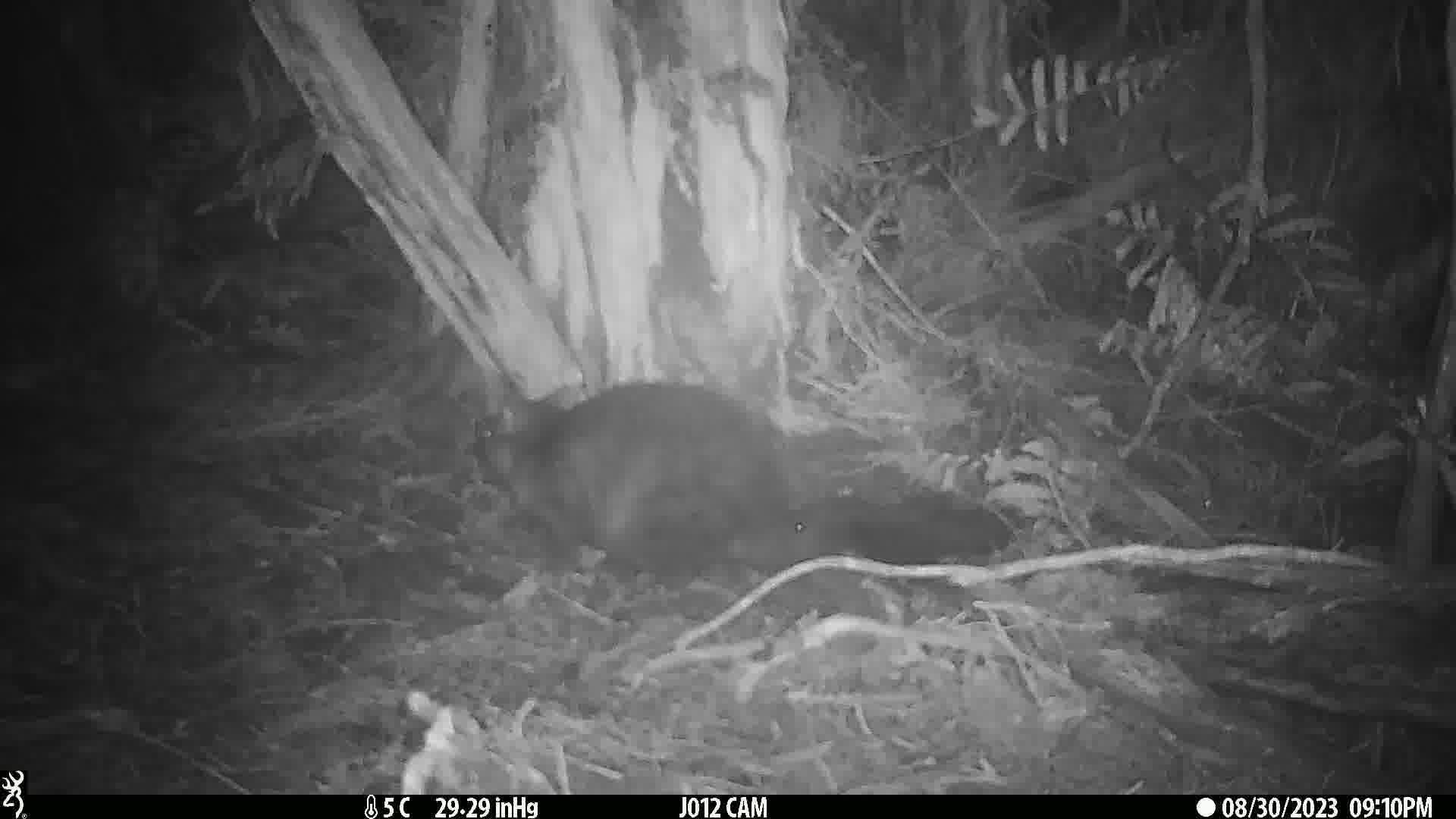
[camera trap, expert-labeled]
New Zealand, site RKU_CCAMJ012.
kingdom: Animalia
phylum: Chordata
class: Mammalia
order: Diprotodontia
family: Phalangeridae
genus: Trichosurus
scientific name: Trichosurus vulpecula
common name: common brushtail possum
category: possum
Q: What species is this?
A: Possum (common brushtail possum) (Trichosurus vulpecula).